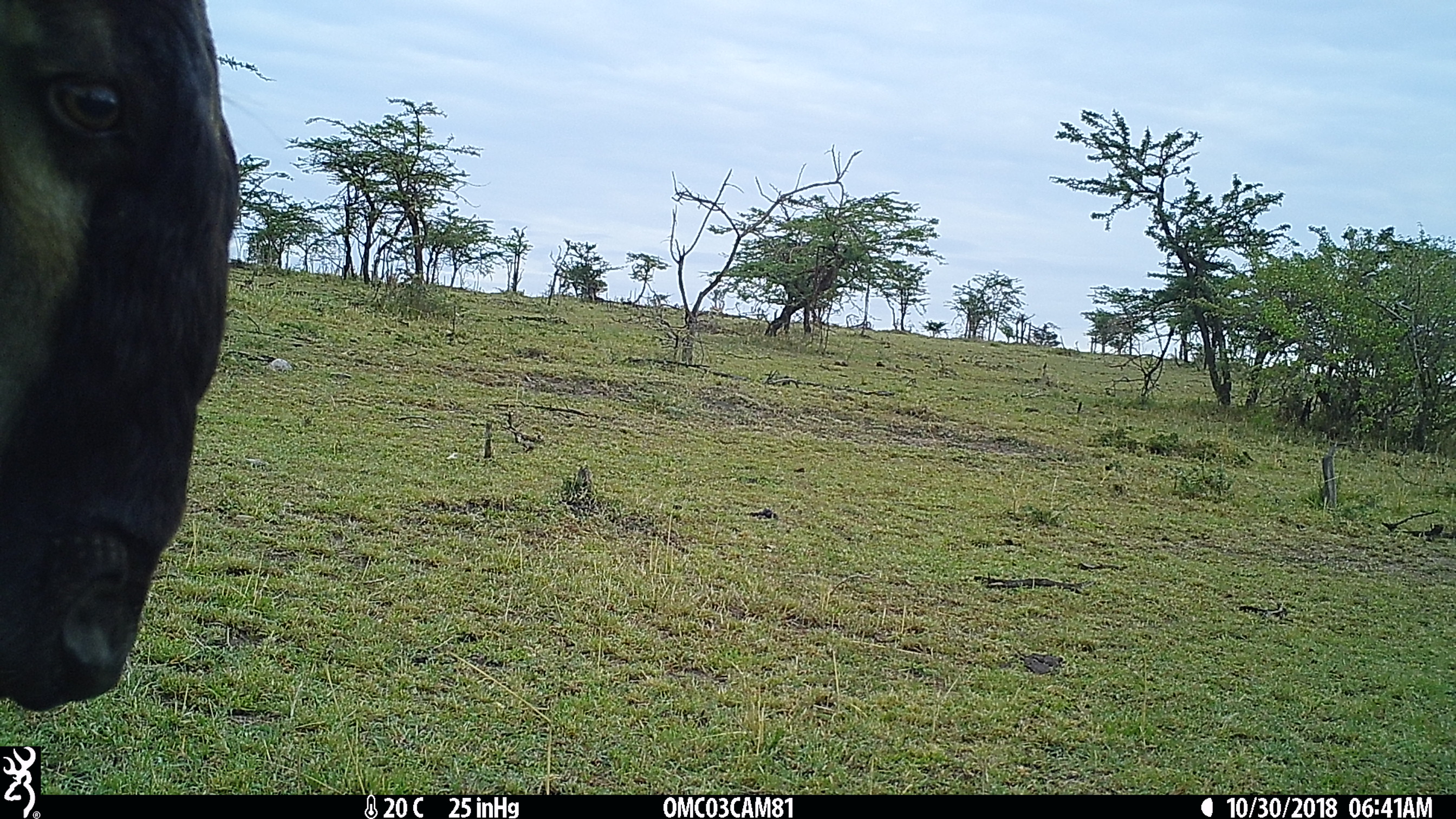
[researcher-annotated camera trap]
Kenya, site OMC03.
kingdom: Animalia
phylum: Chordata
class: Mammalia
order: Artiodactyla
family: Bovidae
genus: Connochaetes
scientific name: Connochaetes taurinus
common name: blue wildebeest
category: wildebeest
Wildebeest (blue wildebeest) (Connochaetes taurinus).